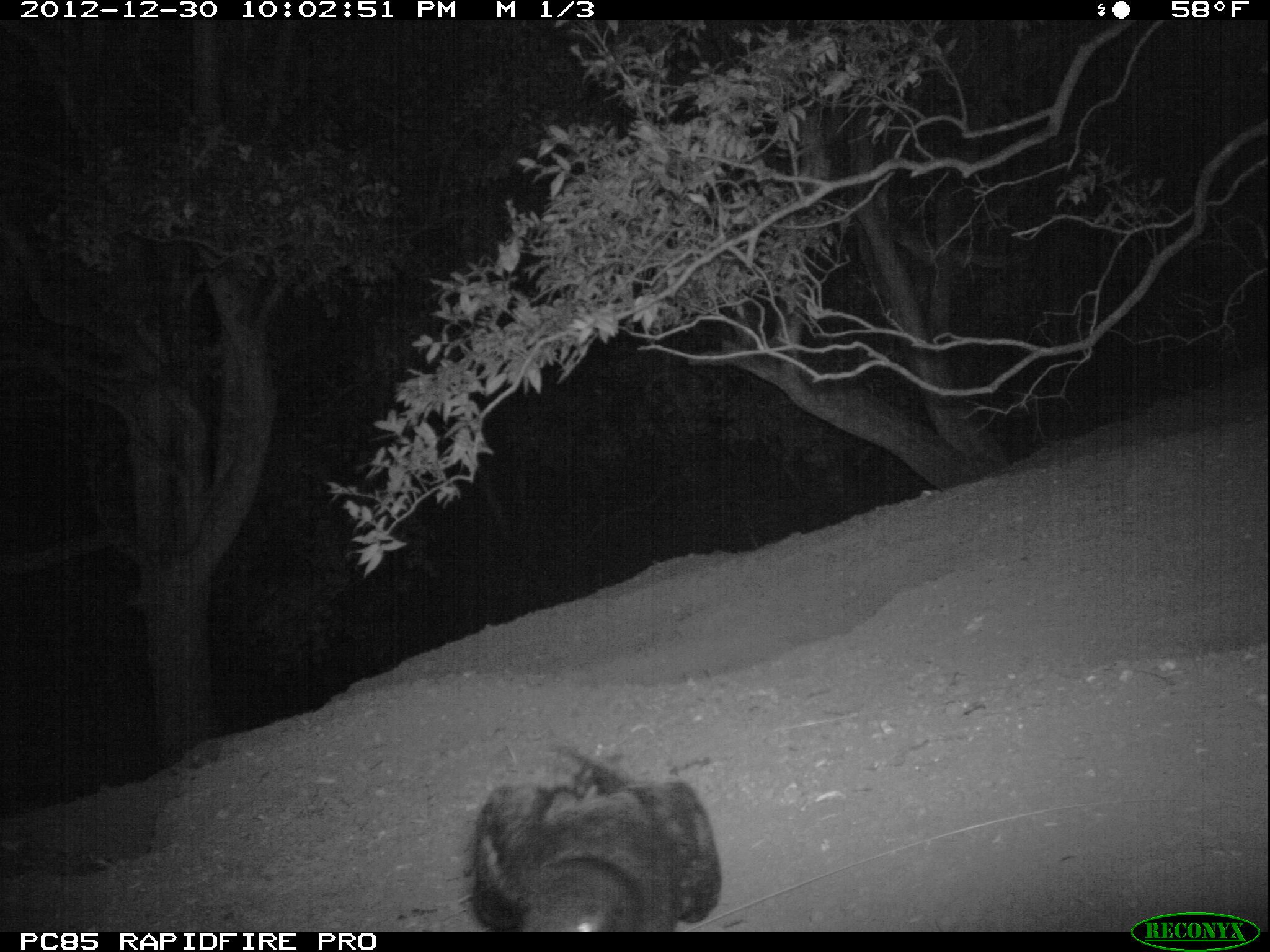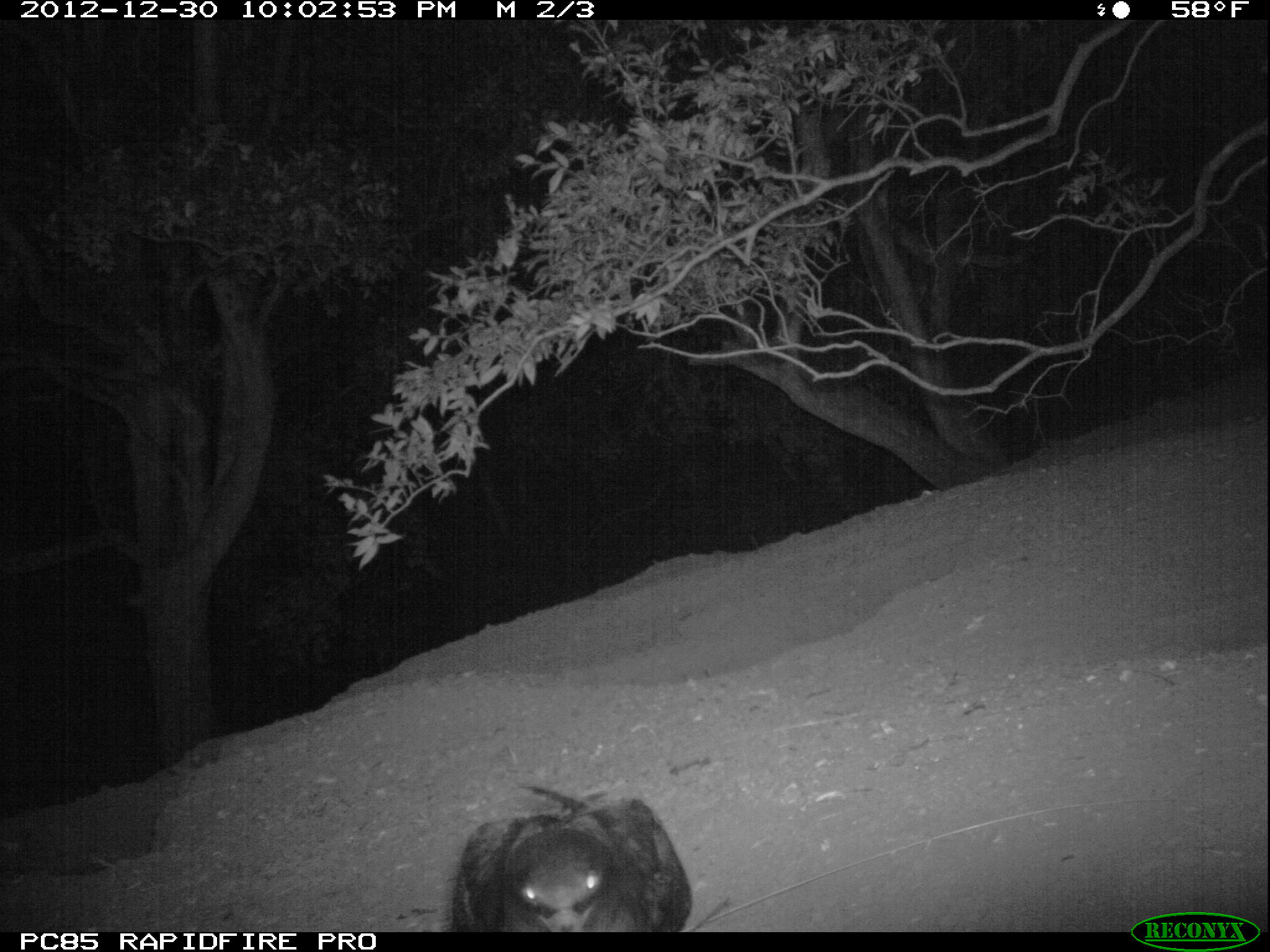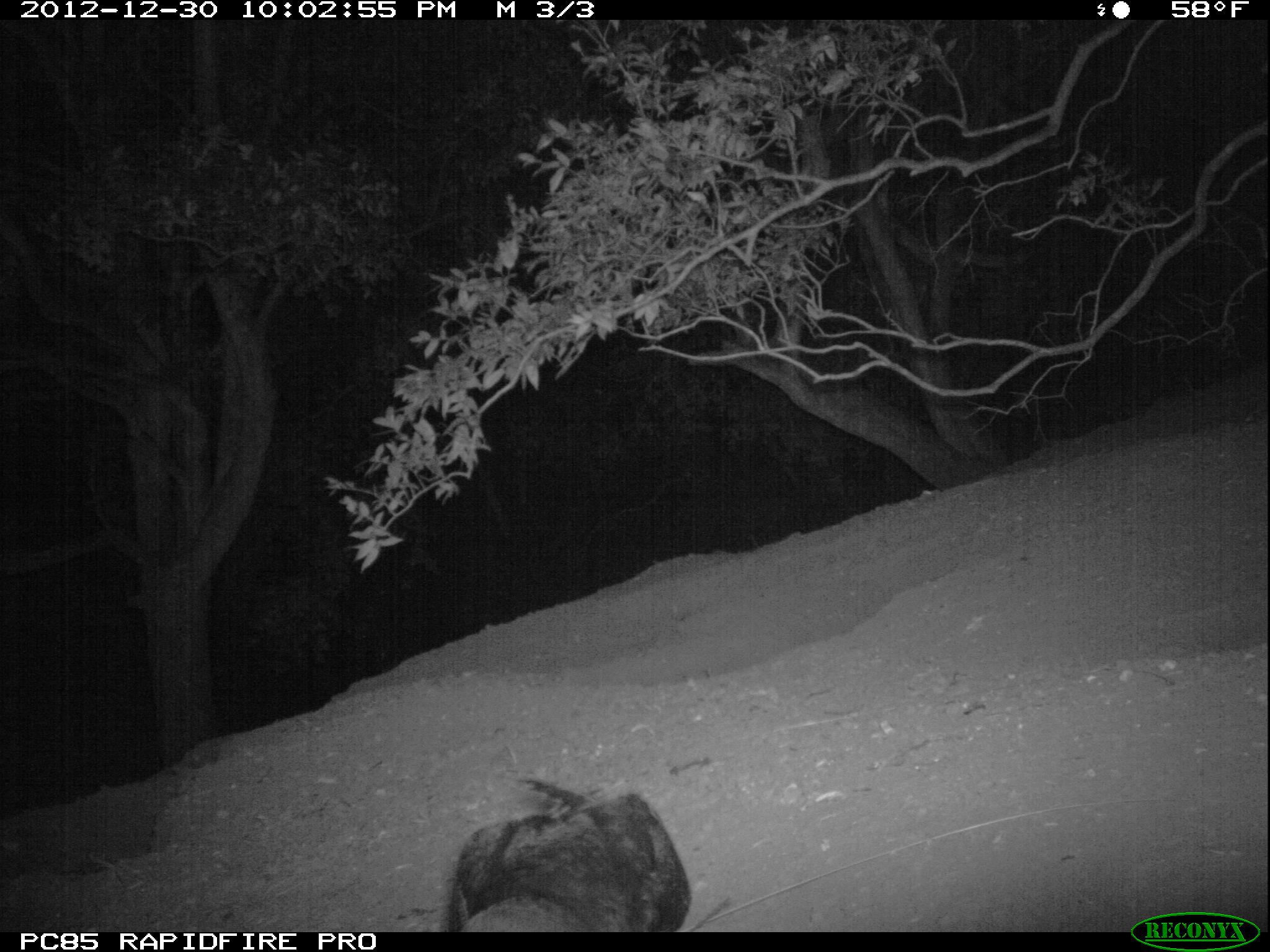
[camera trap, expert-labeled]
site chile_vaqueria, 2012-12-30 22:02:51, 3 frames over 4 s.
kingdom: Animalia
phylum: Chordata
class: Aves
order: Procellariiformes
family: Procellariidae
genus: Calonectris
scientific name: Calonectris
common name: shearwater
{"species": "shearwater (Calonectris)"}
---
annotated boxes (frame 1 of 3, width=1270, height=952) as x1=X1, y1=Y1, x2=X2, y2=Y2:
shearwater: x1=460, y1=746, x2=738, y2=932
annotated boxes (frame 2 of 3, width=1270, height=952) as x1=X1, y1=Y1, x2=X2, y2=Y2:
shearwater: x1=443, y1=785, x2=693, y2=933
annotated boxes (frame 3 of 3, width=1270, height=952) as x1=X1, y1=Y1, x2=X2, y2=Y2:
shearwater: x1=438, y1=779, x2=694, y2=934